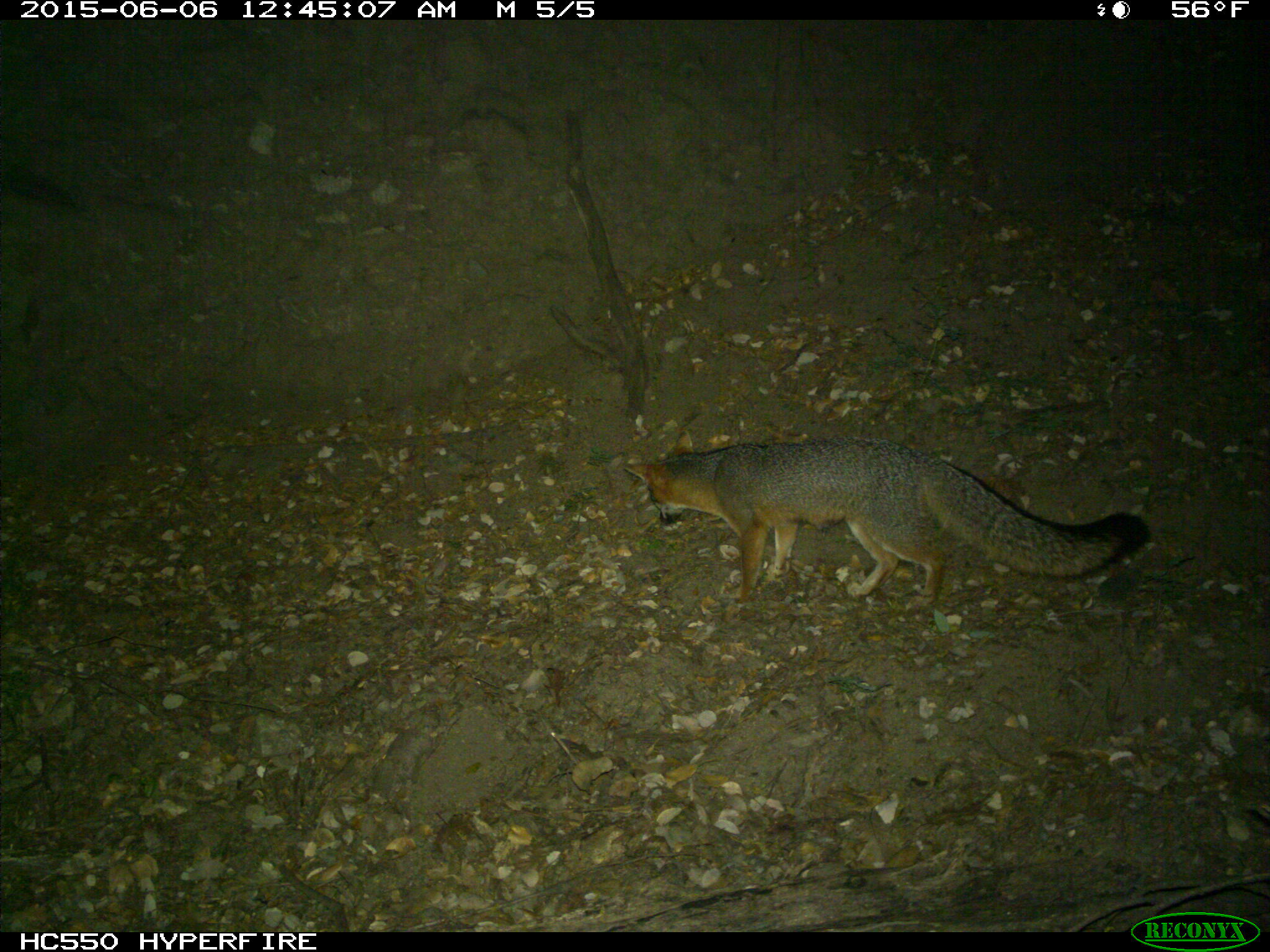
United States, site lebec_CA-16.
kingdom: Animalia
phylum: Chordata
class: Mammalia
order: Carnivora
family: Canidae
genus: Urocyon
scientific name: Urocyon cinereoargenteus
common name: gray fox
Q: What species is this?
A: Urocyon cinereoargenteus (gray fox).